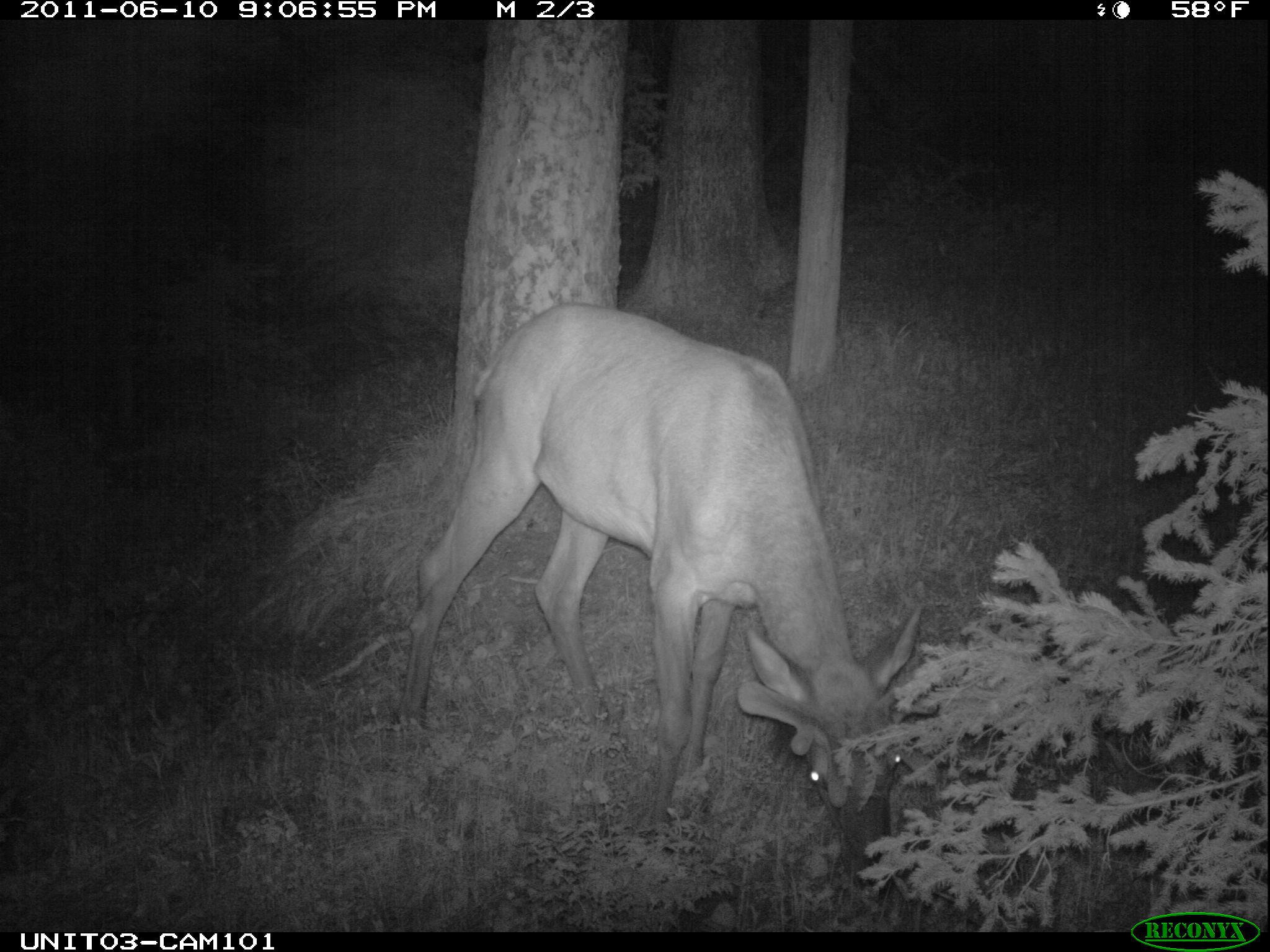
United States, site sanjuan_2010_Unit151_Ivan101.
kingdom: Animalia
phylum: Chordata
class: Mammalia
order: Artiodactyla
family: Cervidae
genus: Cervus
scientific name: Cervus elaphus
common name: red deer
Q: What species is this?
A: Cervus elaphus (red deer).